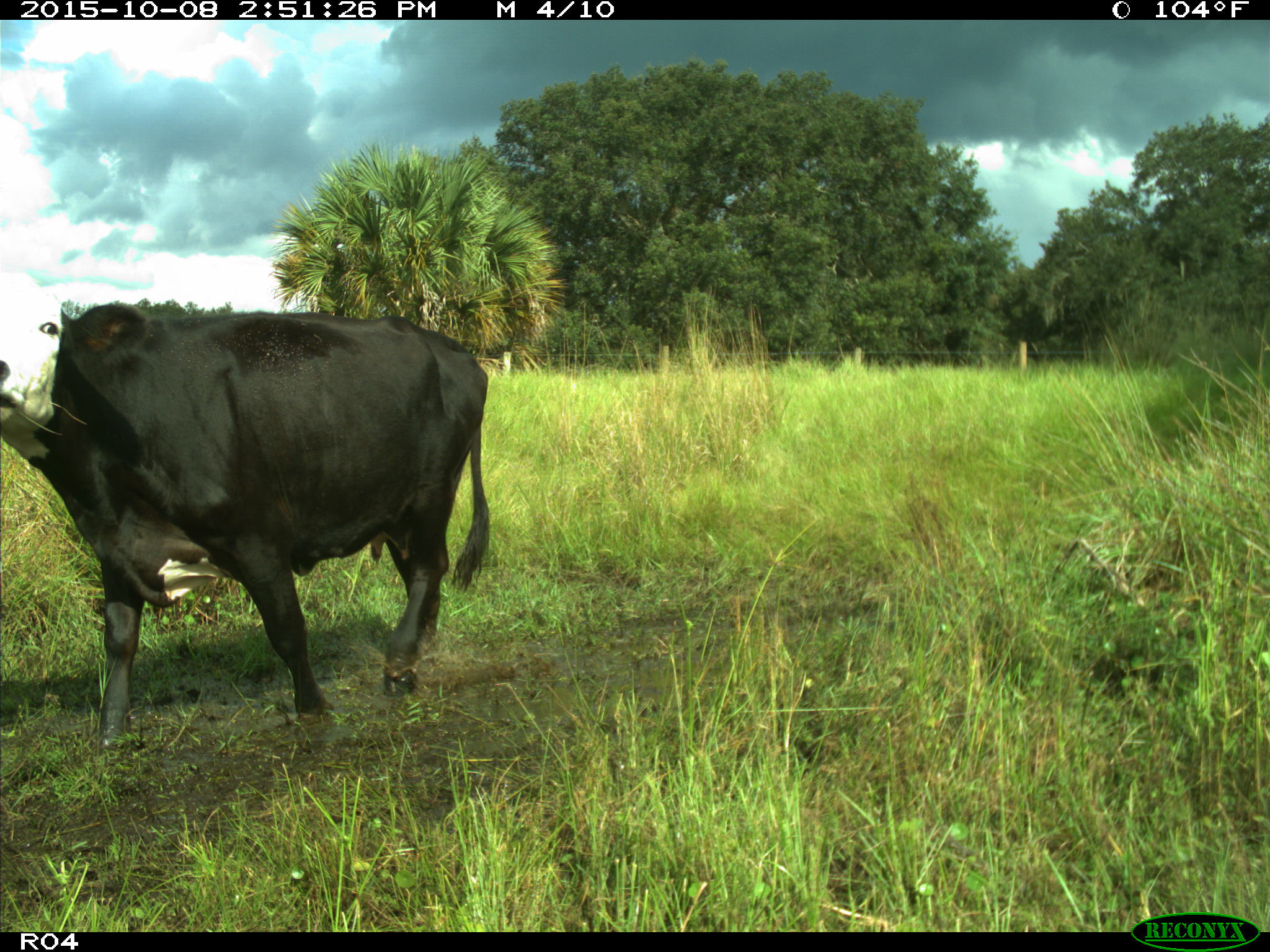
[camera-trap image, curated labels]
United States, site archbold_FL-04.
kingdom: Animalia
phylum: Chordata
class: Mammalia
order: Artiodactyla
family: Bovidae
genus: Bos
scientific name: Bos taurus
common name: domestic cow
Bos taurus (domestic cow).